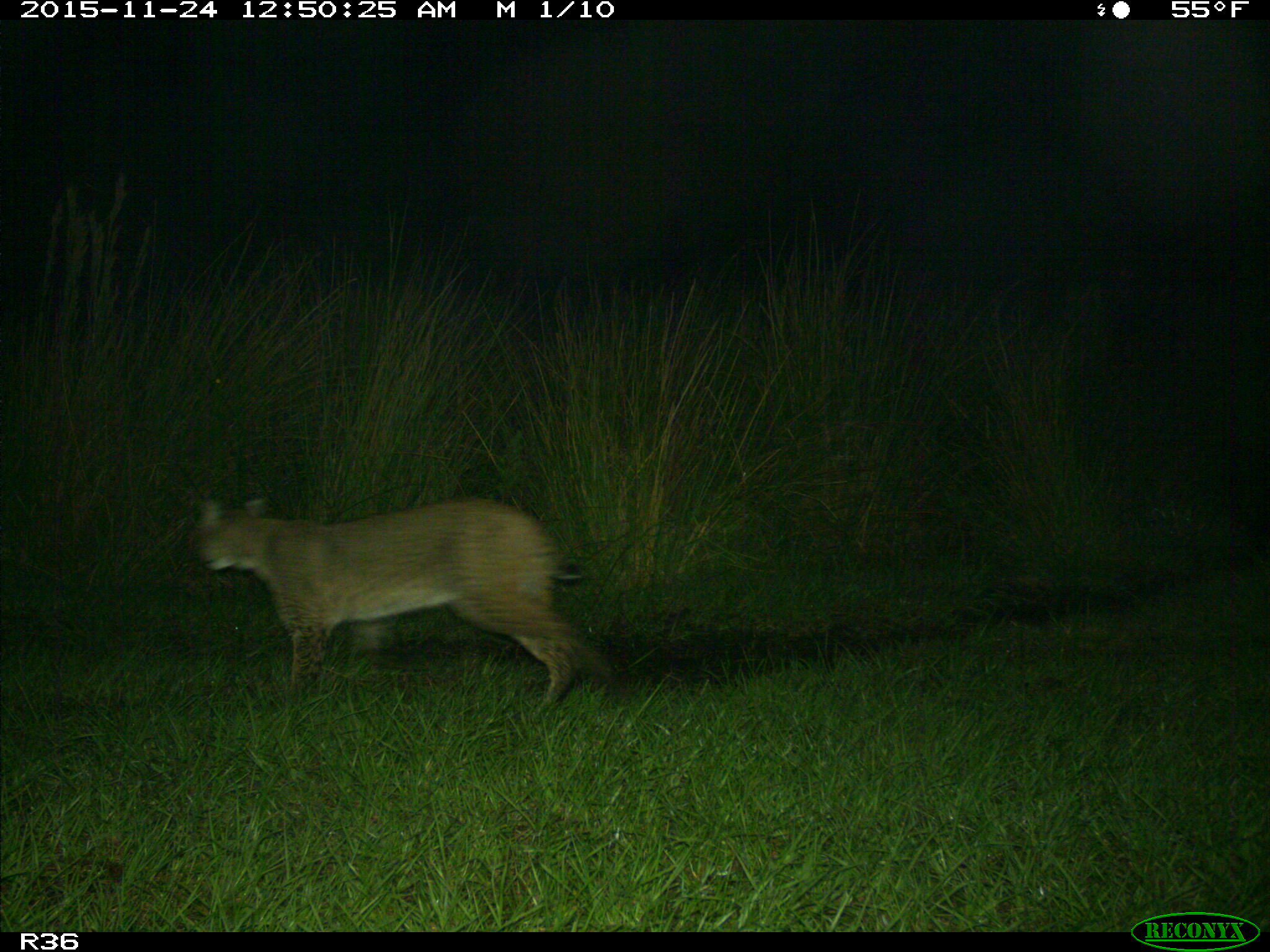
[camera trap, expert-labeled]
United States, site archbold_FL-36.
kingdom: Animalia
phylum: Chordata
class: Mammalia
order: Carnivora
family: Felidae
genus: Lynx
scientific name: Lynx rufus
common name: bobcat